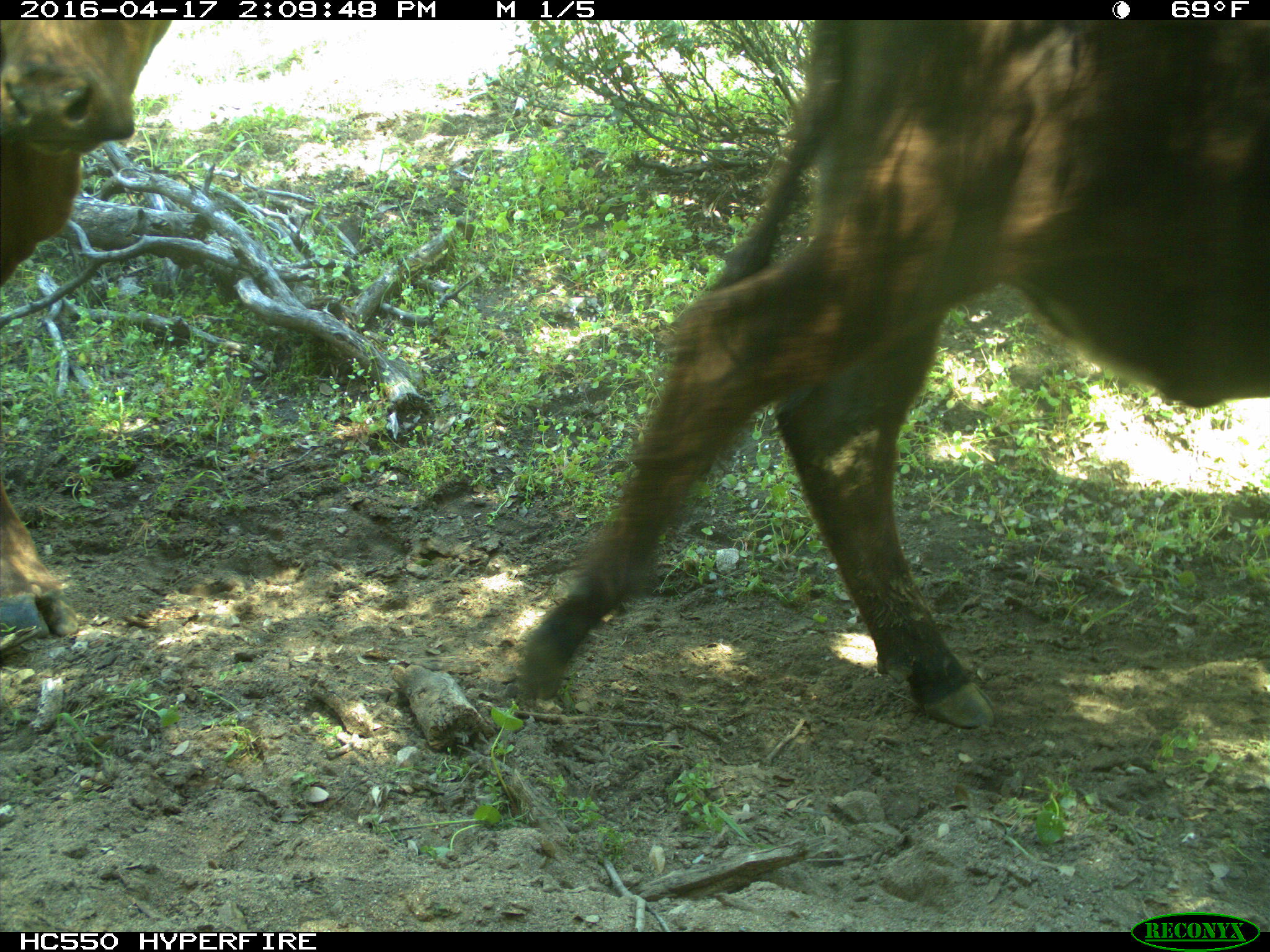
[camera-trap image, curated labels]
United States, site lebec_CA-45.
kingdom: Animalia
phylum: Chordata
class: Mammalia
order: Artiodactyla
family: Bovidae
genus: Bos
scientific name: Bos taurus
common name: domestic cow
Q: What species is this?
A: Bos taurus (domestic cow).